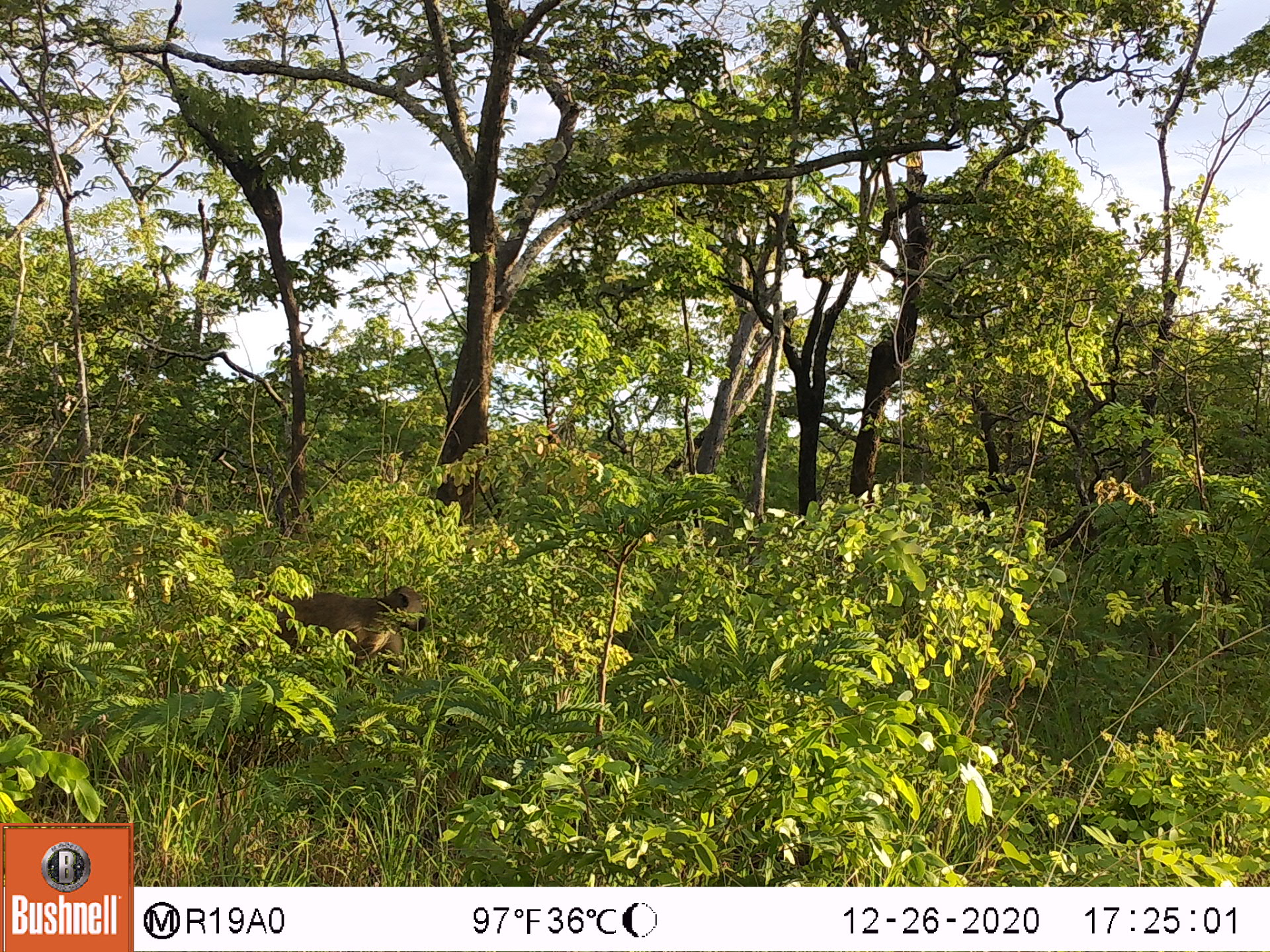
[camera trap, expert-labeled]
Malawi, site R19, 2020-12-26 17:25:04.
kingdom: Animalia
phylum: Chordata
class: Mammalia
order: Primates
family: Cercopithecidae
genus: Papio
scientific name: Papio cynocephalus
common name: yellow baboon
Yellow baboon (Papio cynocephalus), count 1.